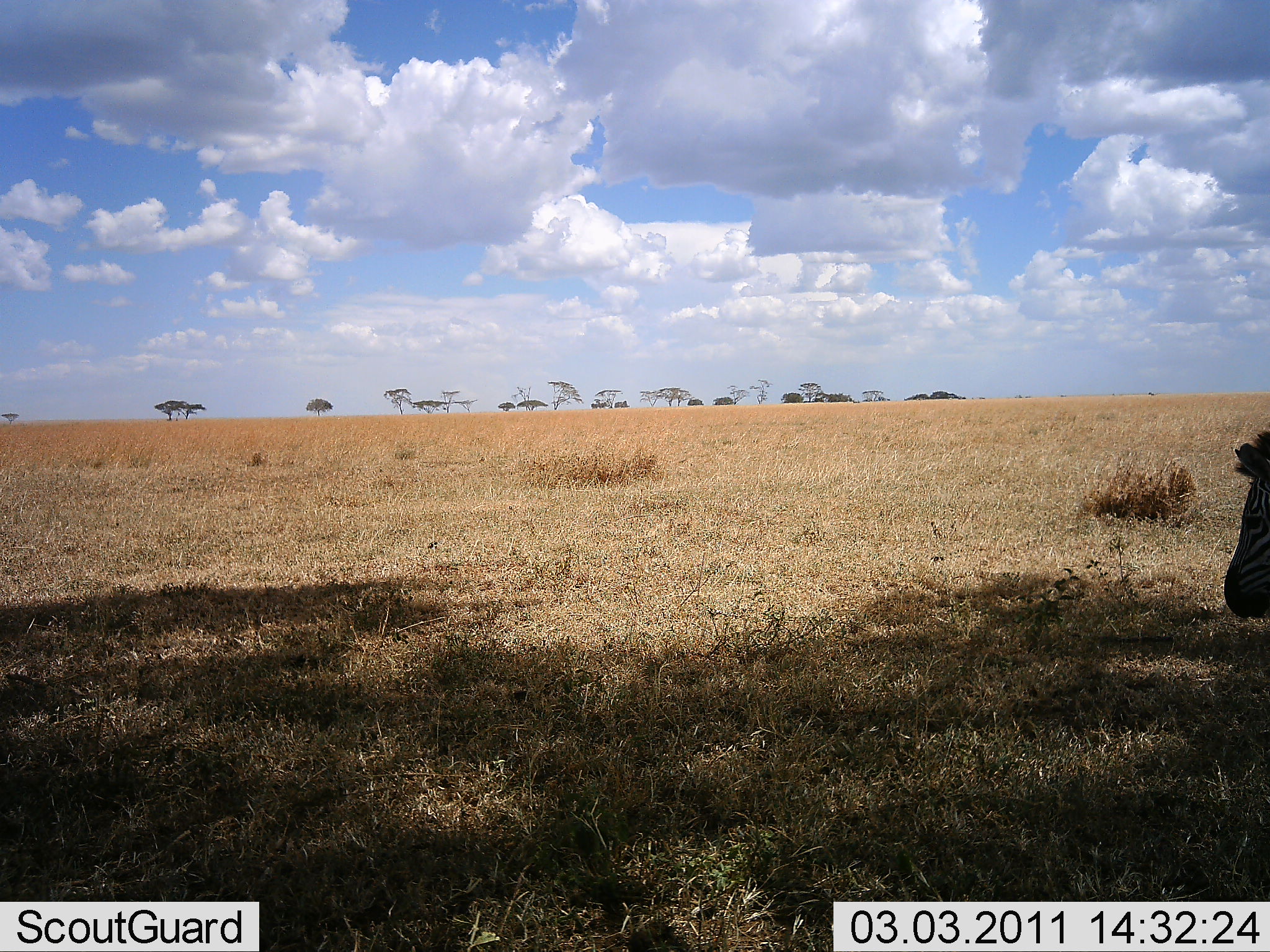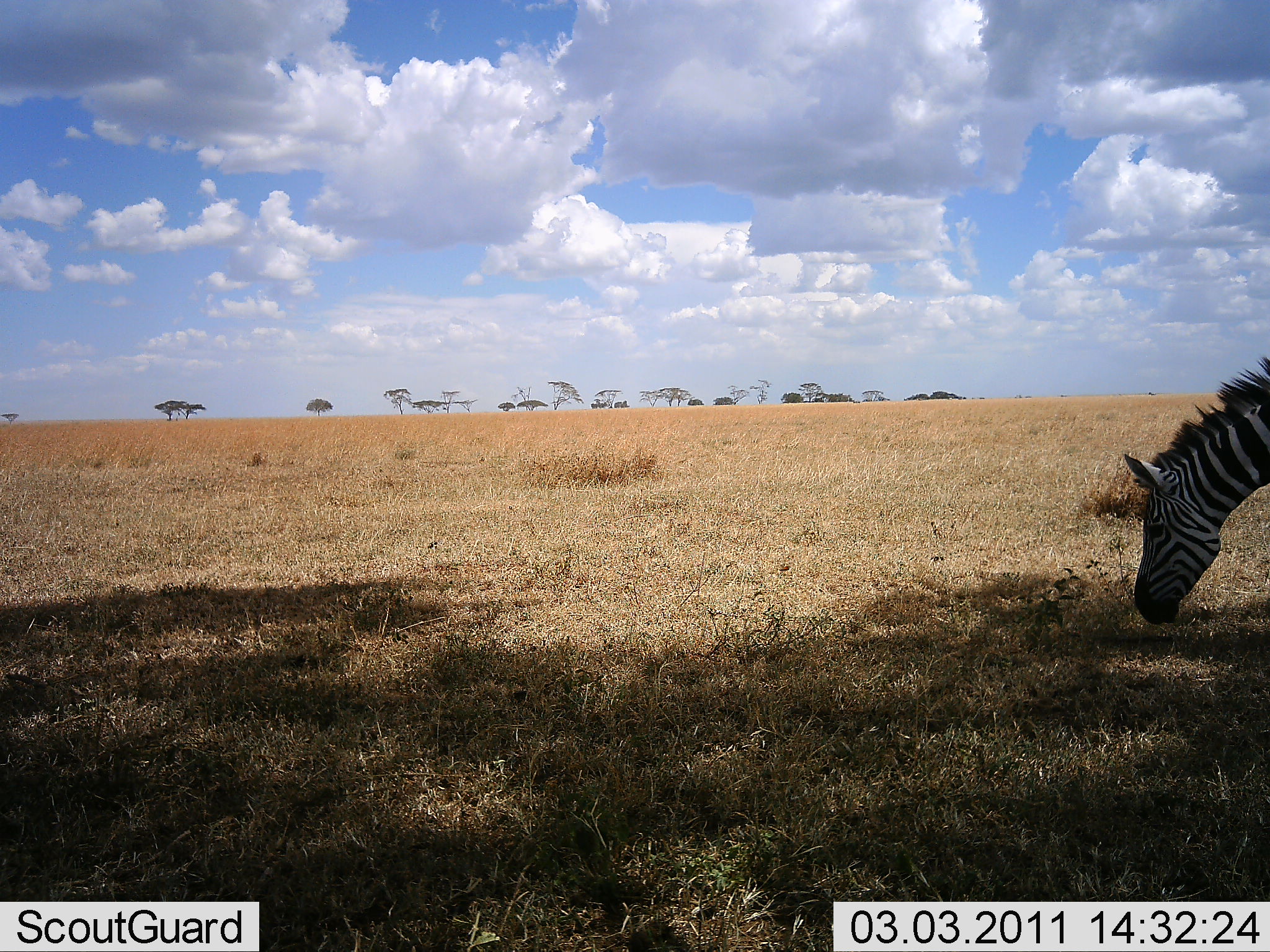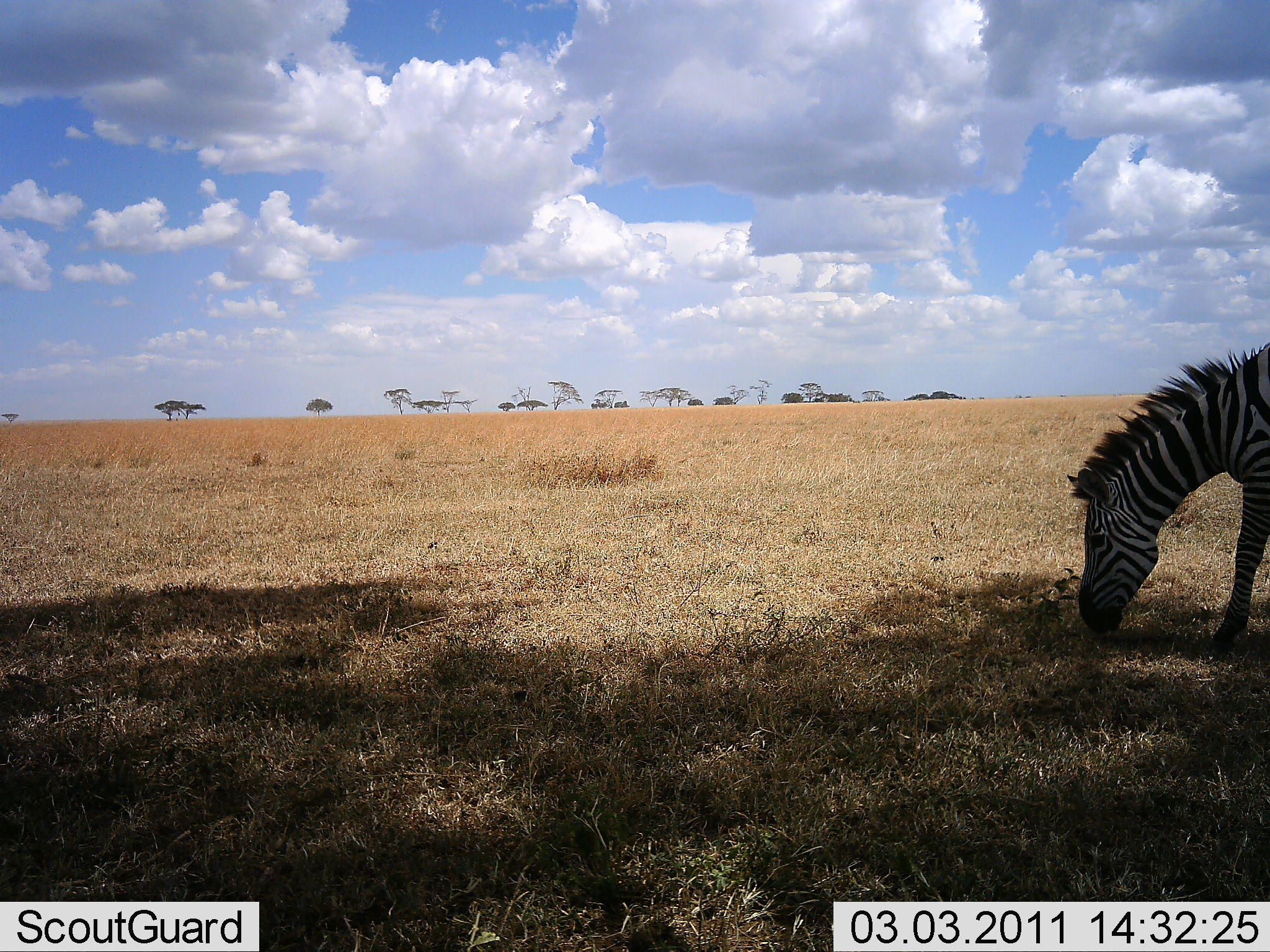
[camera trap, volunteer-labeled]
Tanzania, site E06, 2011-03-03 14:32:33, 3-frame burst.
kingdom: Animalia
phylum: Chordata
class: Mammalia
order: Perissodactyla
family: Equidae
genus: Equus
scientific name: Equus quagga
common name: plains zebra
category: zebra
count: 1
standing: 23%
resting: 0%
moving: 23%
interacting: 0%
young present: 0%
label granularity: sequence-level